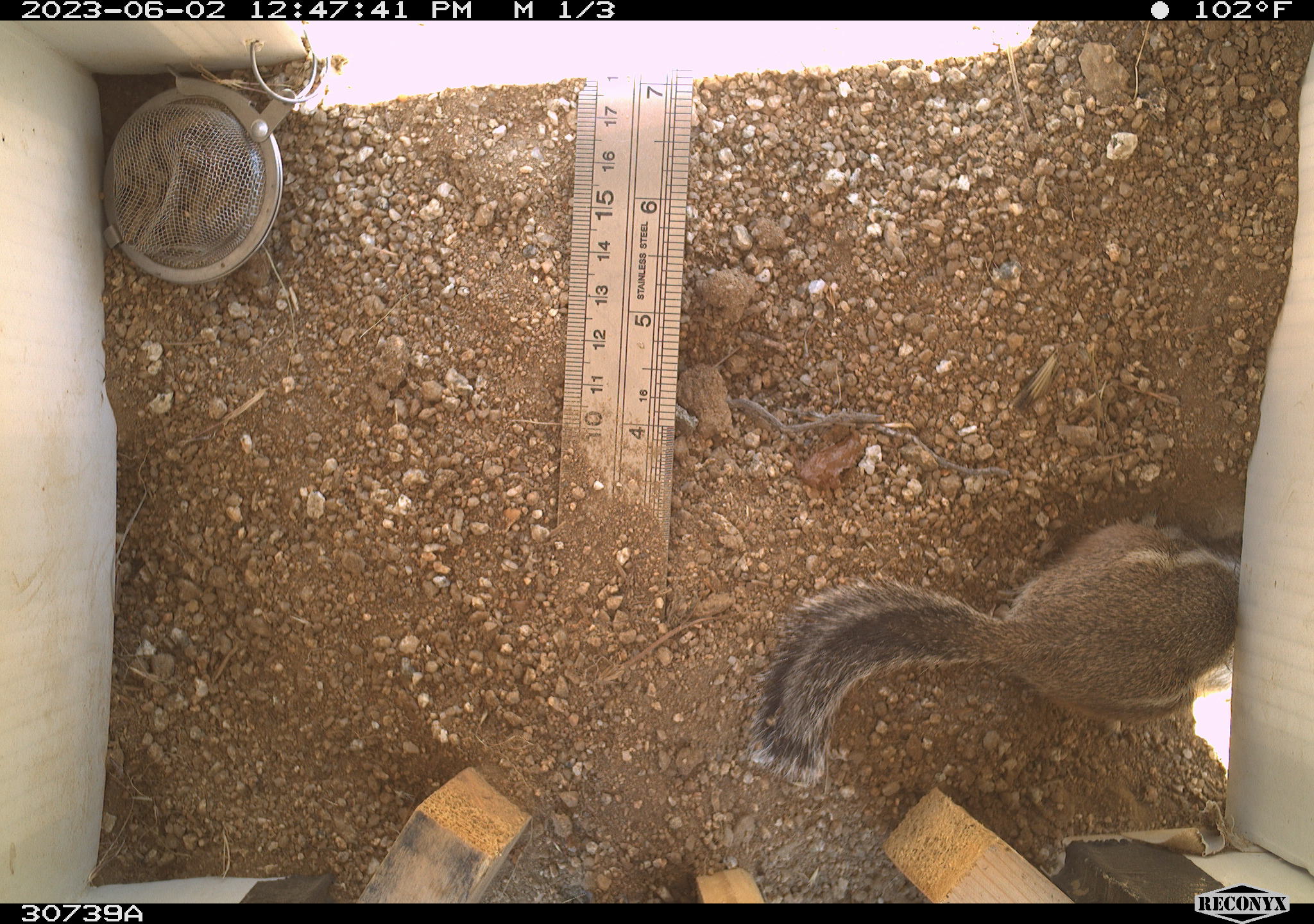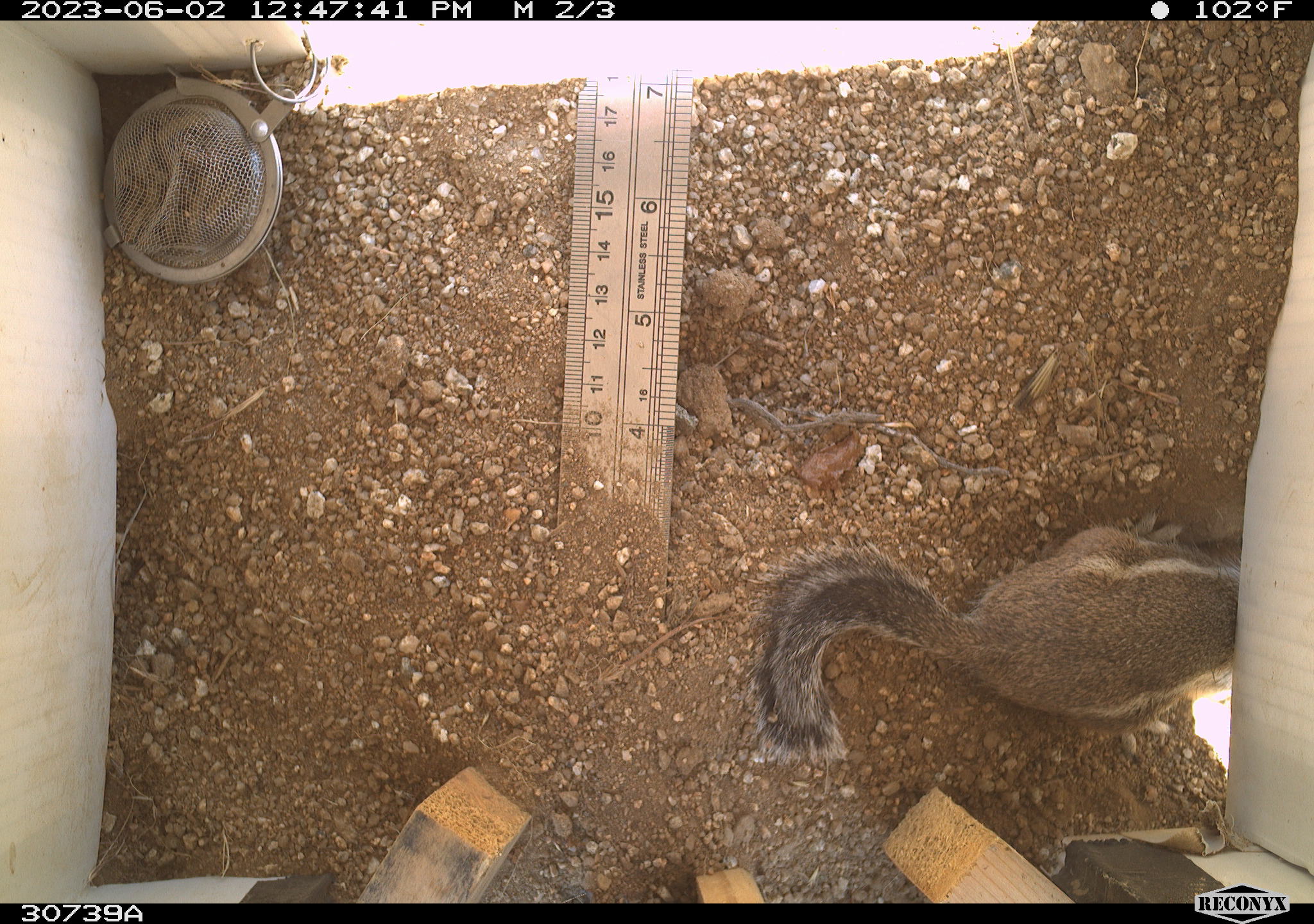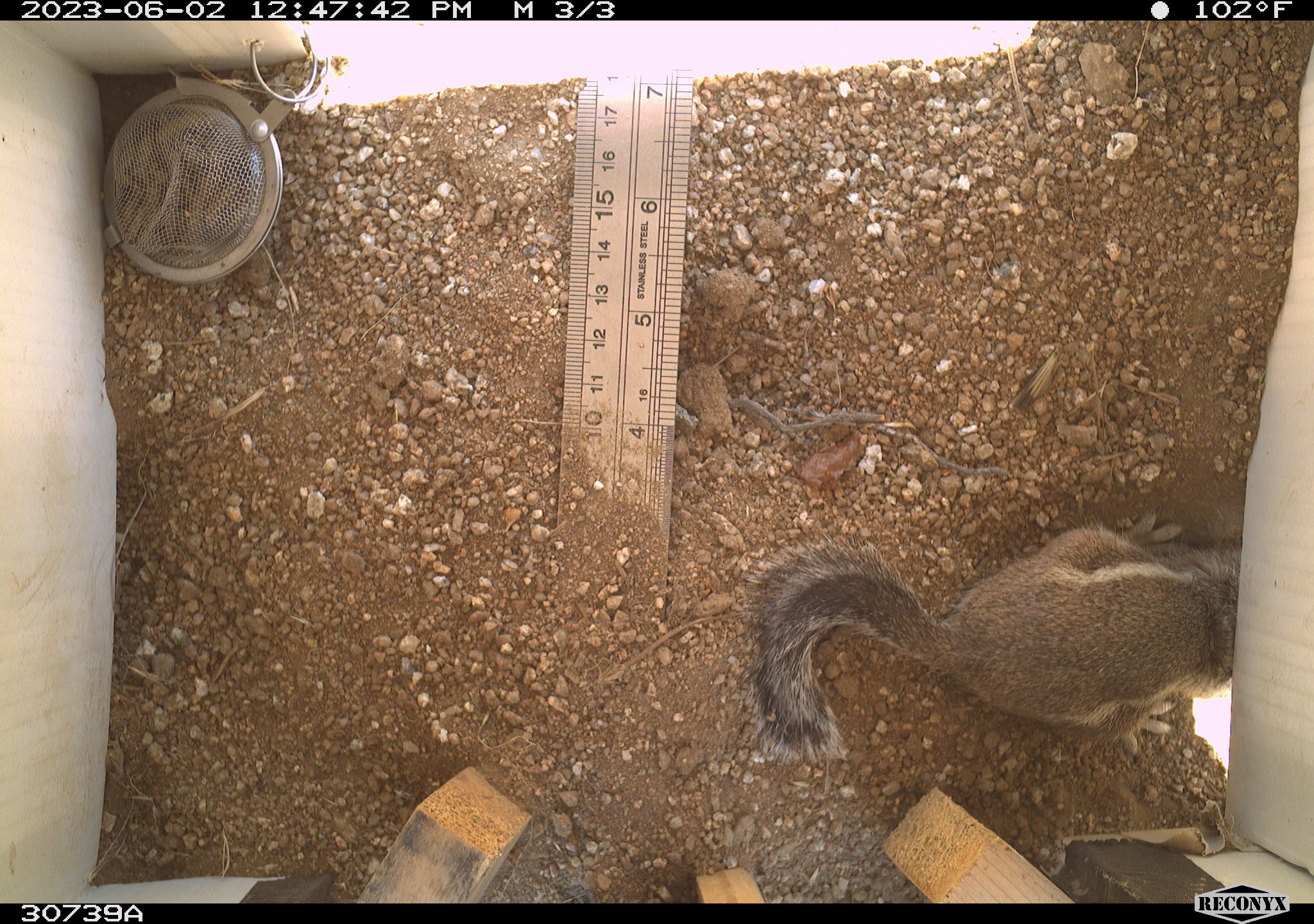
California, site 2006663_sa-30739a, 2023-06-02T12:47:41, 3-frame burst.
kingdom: Animalia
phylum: Chordata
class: Mammalia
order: Rodentia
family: Sciuridae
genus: Ammospermophilus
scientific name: Ammospermophilus leucurus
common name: white-tailed antelope squirrel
White-tailed antelope squirrel (Ammospermophilus leucurus).